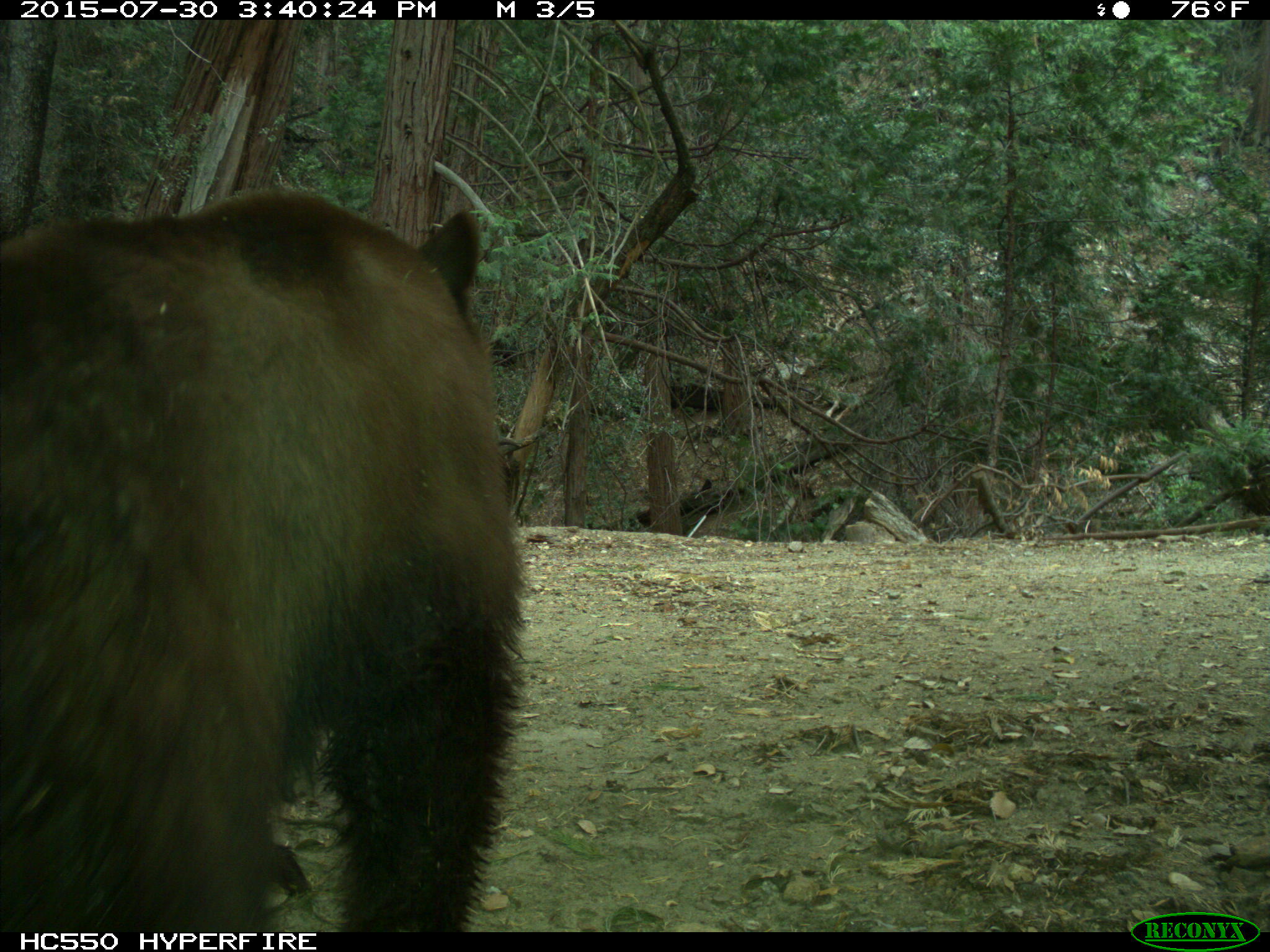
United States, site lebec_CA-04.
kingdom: Animalia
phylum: Chordata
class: Mammalia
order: Carnivora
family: Ursidae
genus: Ursus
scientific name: Ursus americanus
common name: american black bear